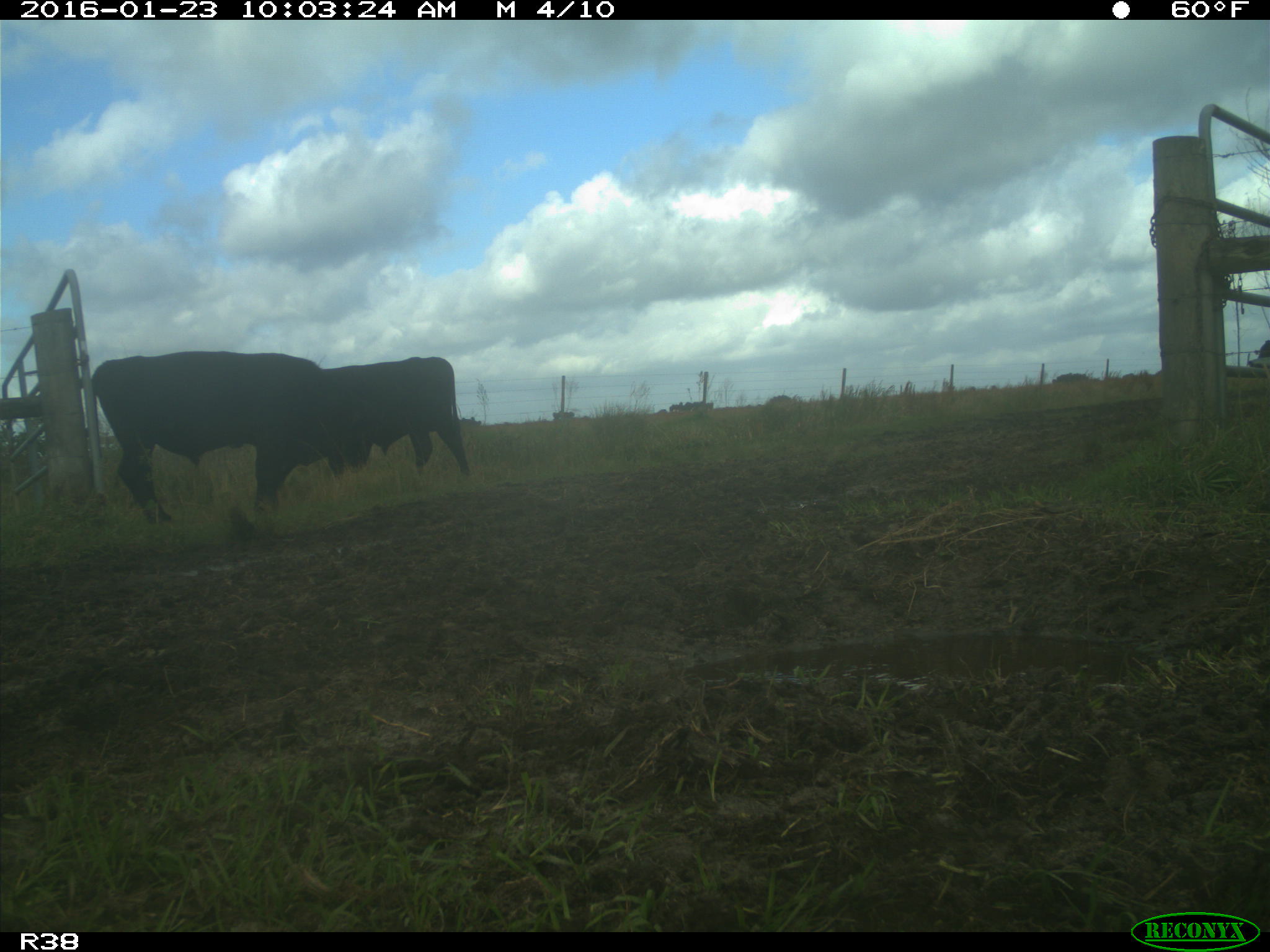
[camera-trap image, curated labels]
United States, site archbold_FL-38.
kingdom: Animalia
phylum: Chordata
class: Mammalia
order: Artiodactyla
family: Bovidae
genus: Bos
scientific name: Bos taurus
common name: domestic cow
Bos taurus (domestic cow).